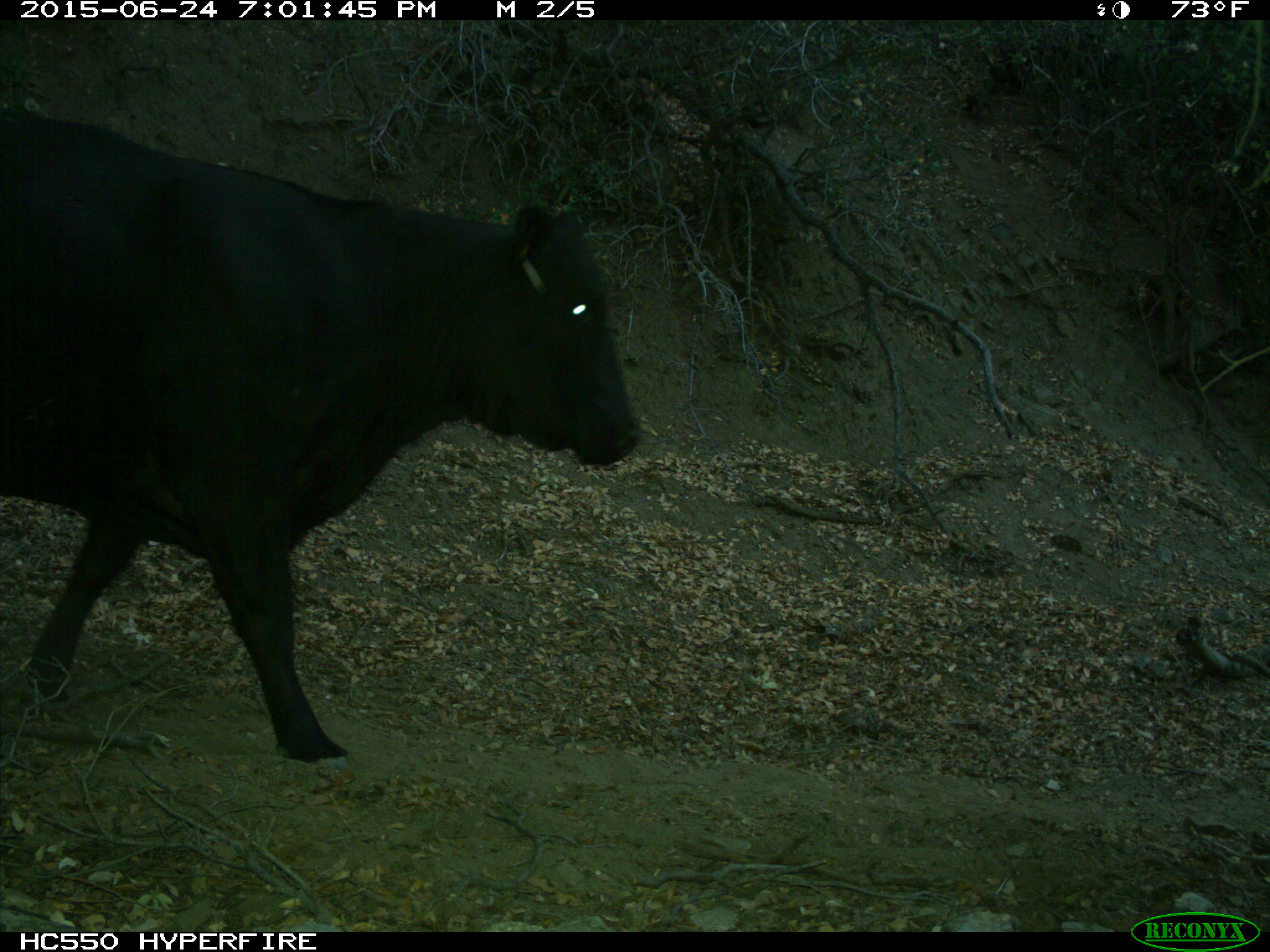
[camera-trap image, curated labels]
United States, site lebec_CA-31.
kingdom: Animalia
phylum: Chordata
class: Mammalia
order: Artiodactyla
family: Bovidae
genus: Bos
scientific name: Bos taurus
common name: domestic cow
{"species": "Bos taurus (domestic cow)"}